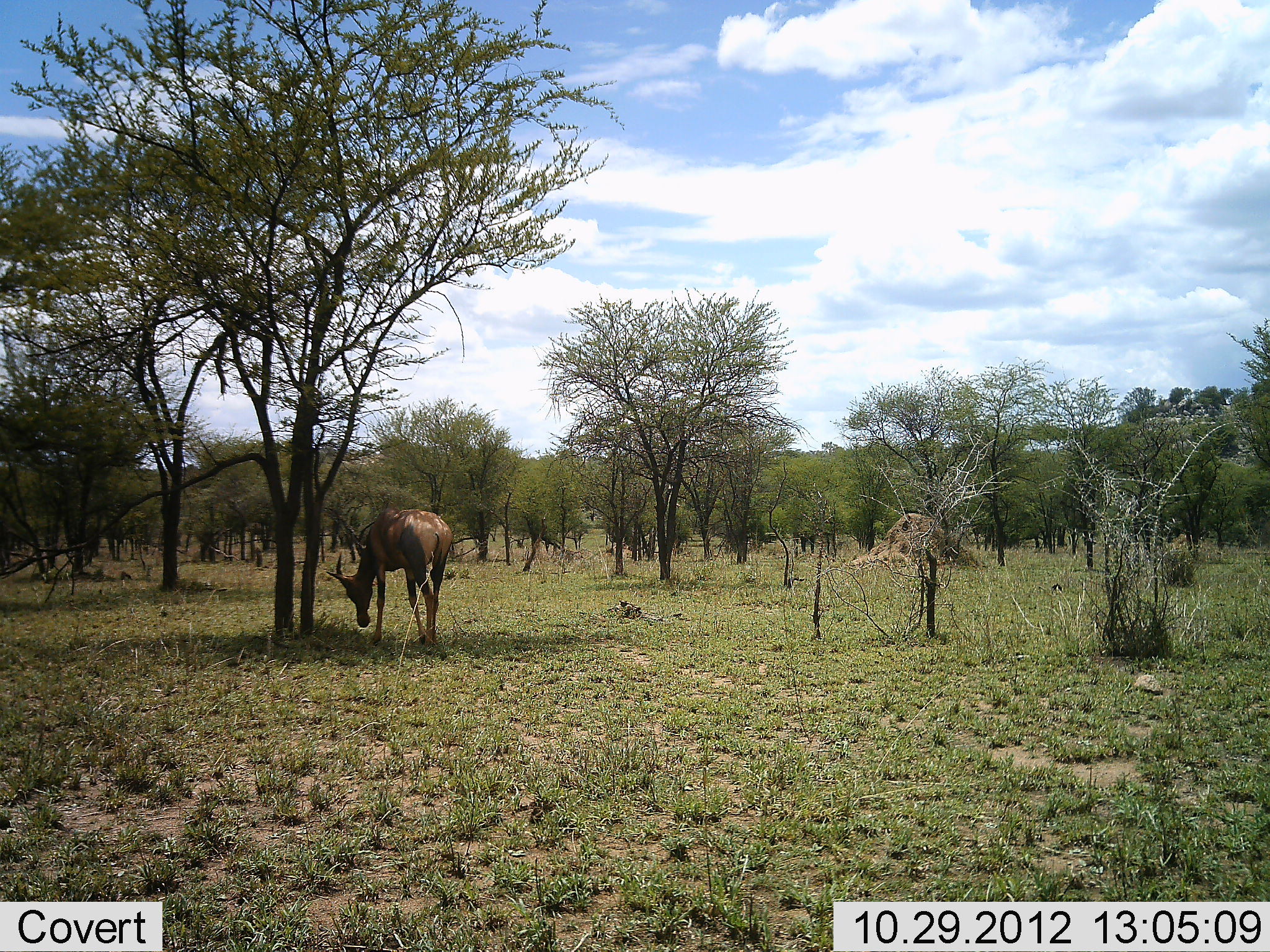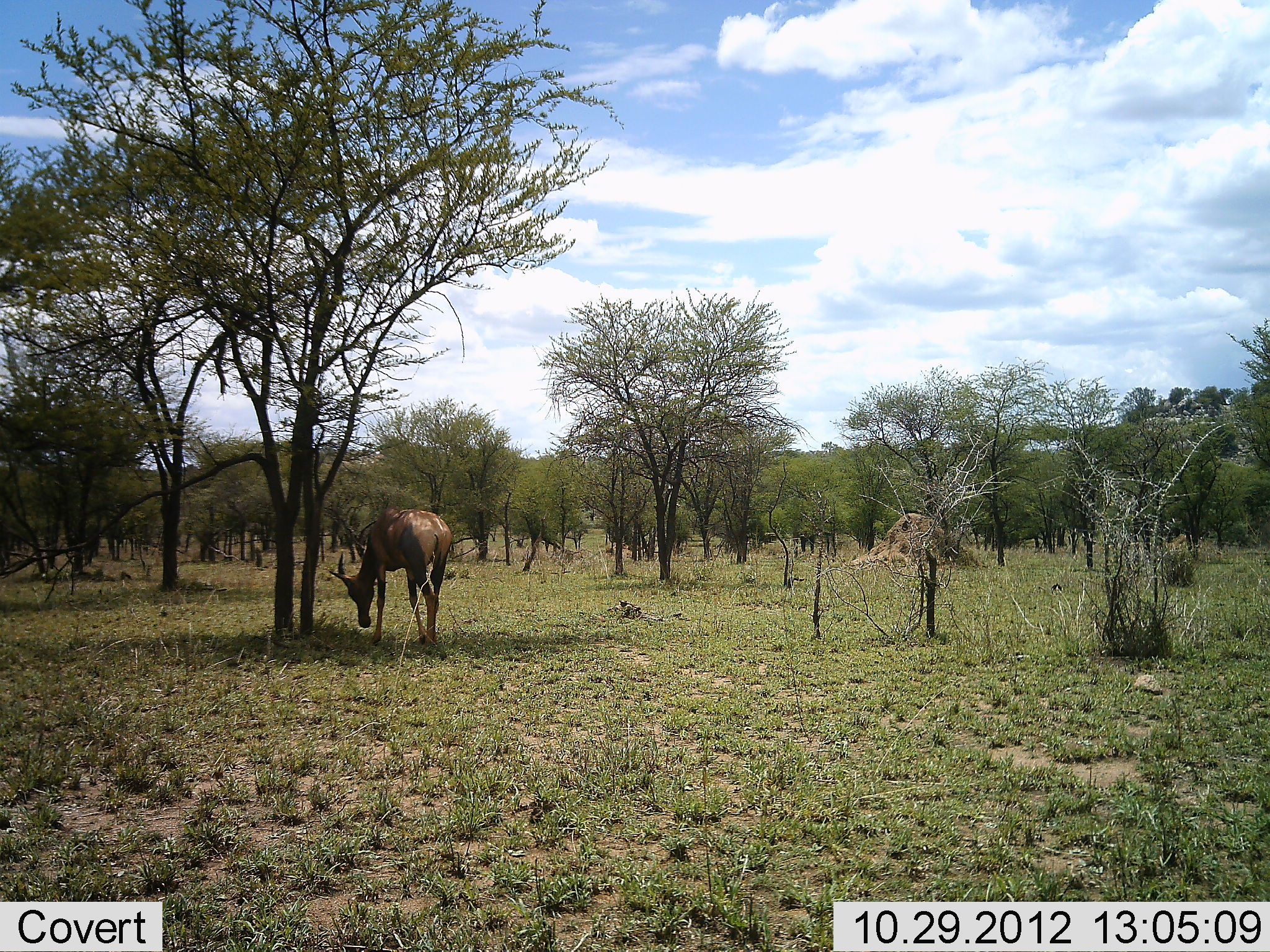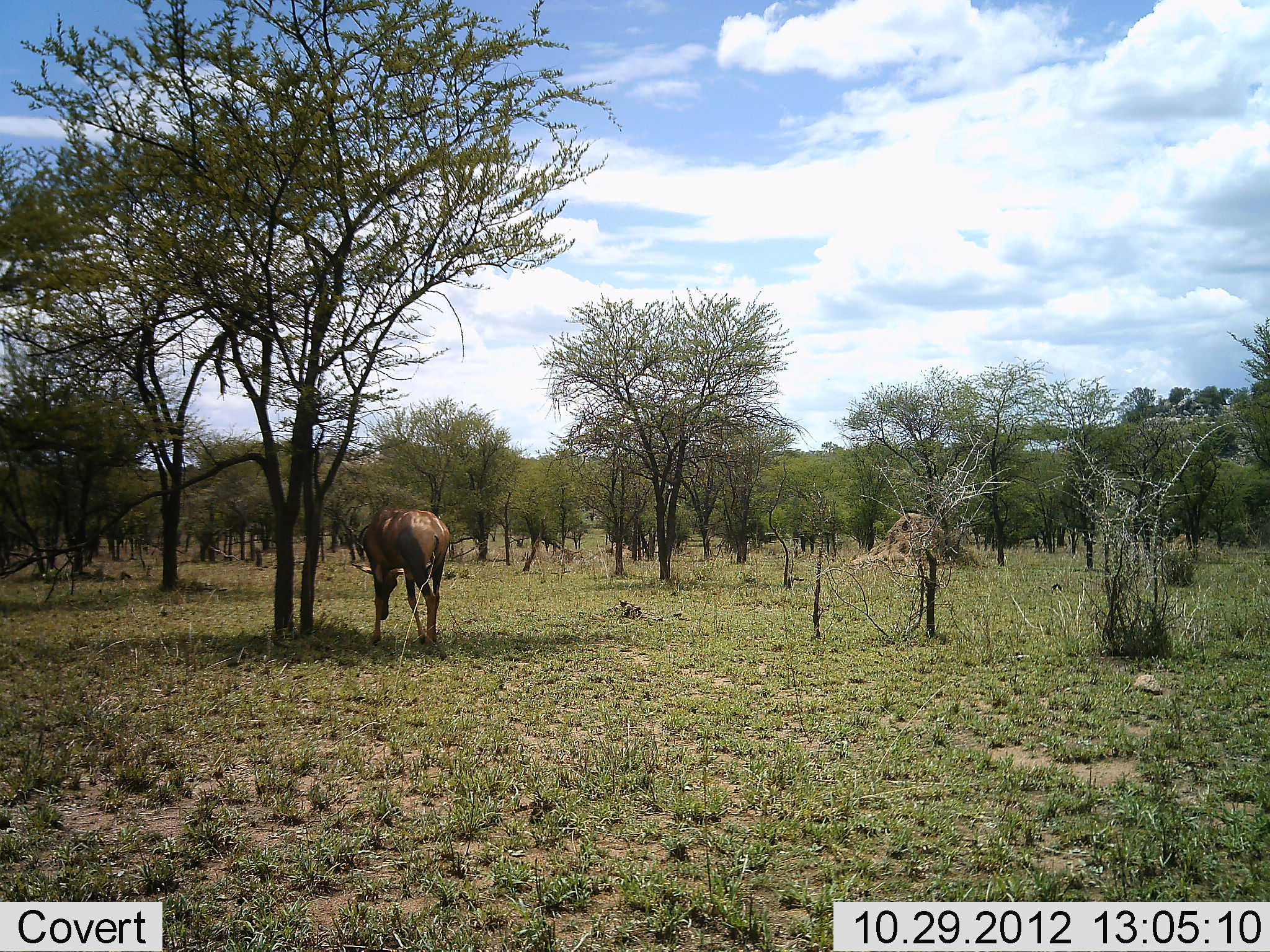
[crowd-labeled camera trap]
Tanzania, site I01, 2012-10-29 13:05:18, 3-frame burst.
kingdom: Animalia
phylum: Chordata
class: Mammalia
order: Artiodactyla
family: Bovidae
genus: Alcelaphus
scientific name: Alcelaphus buselaphus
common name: hartebeest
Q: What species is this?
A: Hartebeest (Alcelaphus buselaphus).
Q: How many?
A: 1.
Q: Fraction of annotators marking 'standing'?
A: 40%.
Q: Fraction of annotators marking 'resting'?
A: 0%.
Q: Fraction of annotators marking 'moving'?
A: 10%.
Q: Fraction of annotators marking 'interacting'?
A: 0%.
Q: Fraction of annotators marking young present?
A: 0%.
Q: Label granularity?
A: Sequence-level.